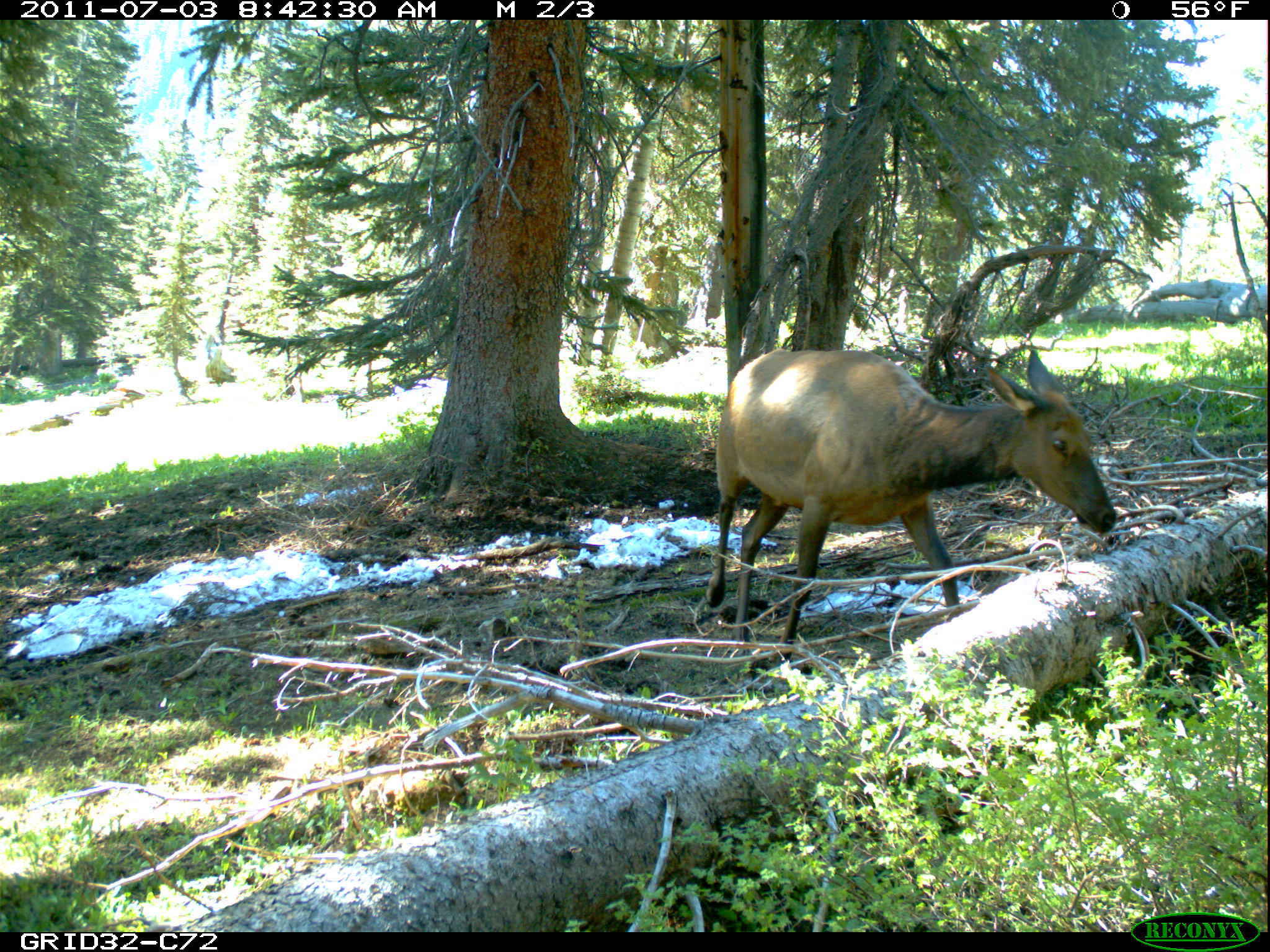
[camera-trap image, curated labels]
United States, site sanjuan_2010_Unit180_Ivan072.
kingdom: Animalia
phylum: Chordata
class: Mammalia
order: Artiodactyla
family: Cervidae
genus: Cervus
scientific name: Cervus elaphus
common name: red deer